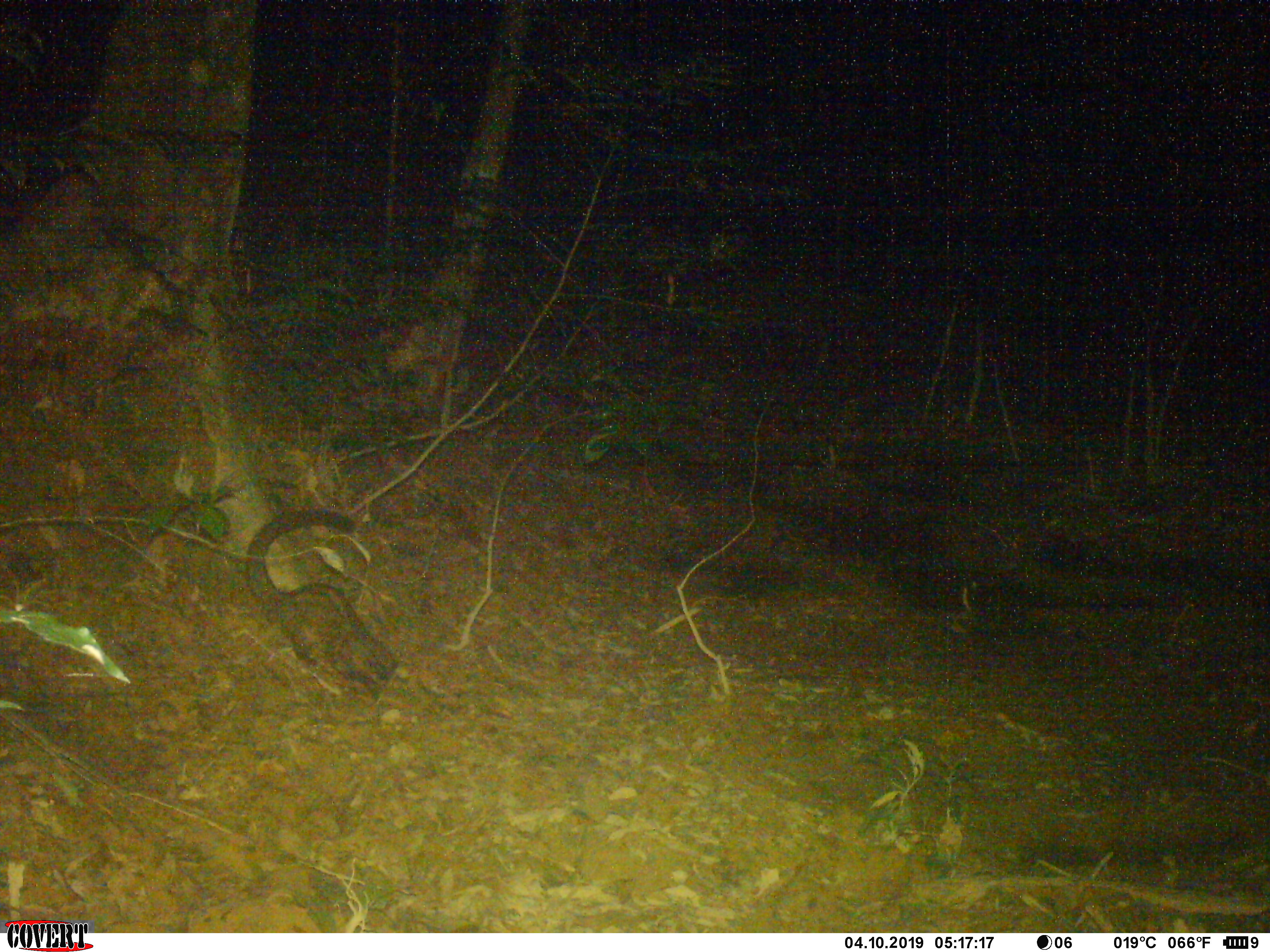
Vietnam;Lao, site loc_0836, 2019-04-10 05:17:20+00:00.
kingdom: Animalia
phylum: Chordata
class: Mammalia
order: Carnivora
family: Viverridae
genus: Paradoxurus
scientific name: Paradoxurus hermaphroditus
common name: common palm civet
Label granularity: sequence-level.